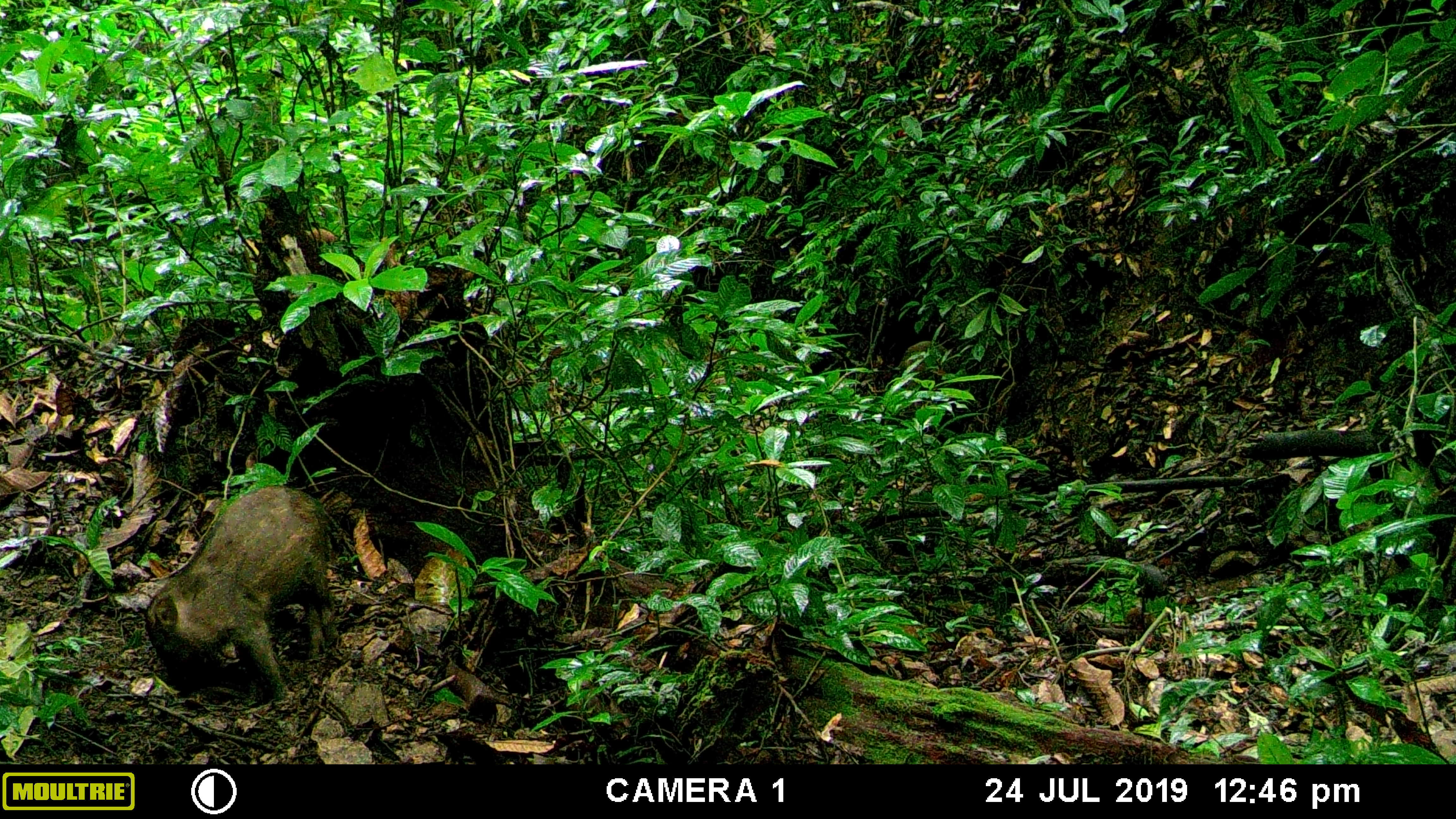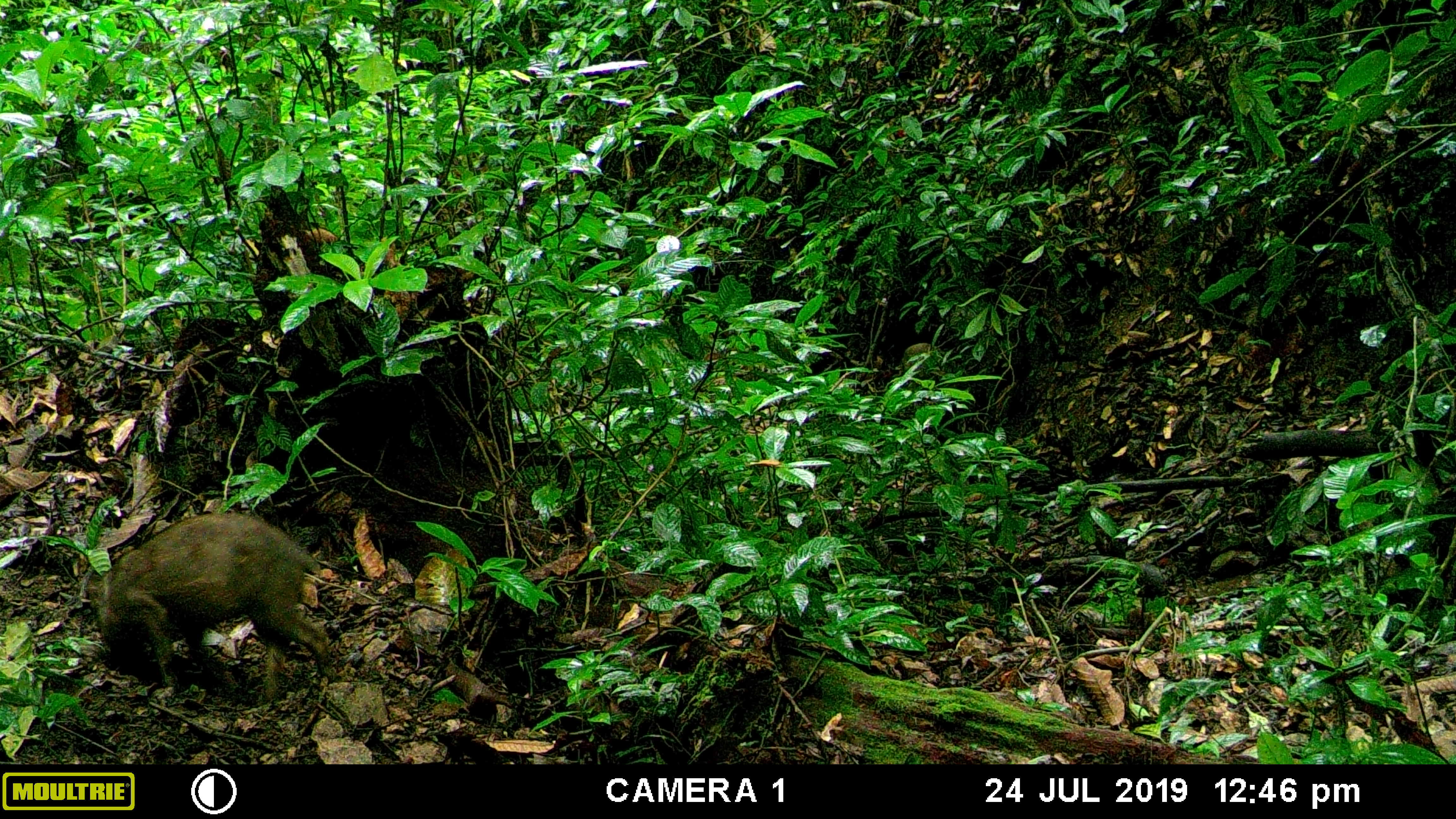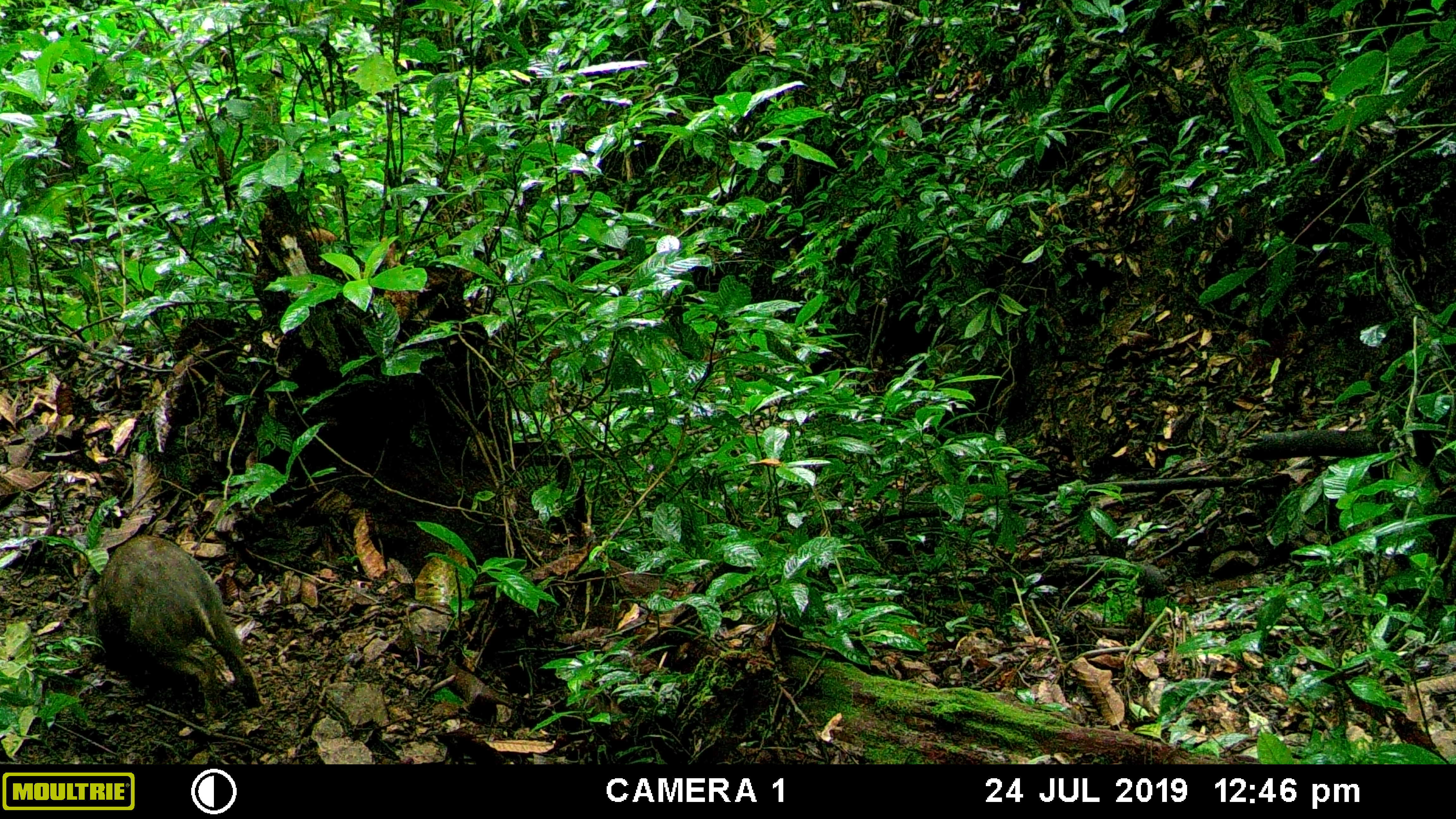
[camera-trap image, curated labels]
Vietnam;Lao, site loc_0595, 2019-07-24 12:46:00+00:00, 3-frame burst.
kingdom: Animalia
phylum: Chordata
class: Mammalia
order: Artiodactyla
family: Suidae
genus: Sus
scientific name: Sus scrofa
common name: eurasian wild pig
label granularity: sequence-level